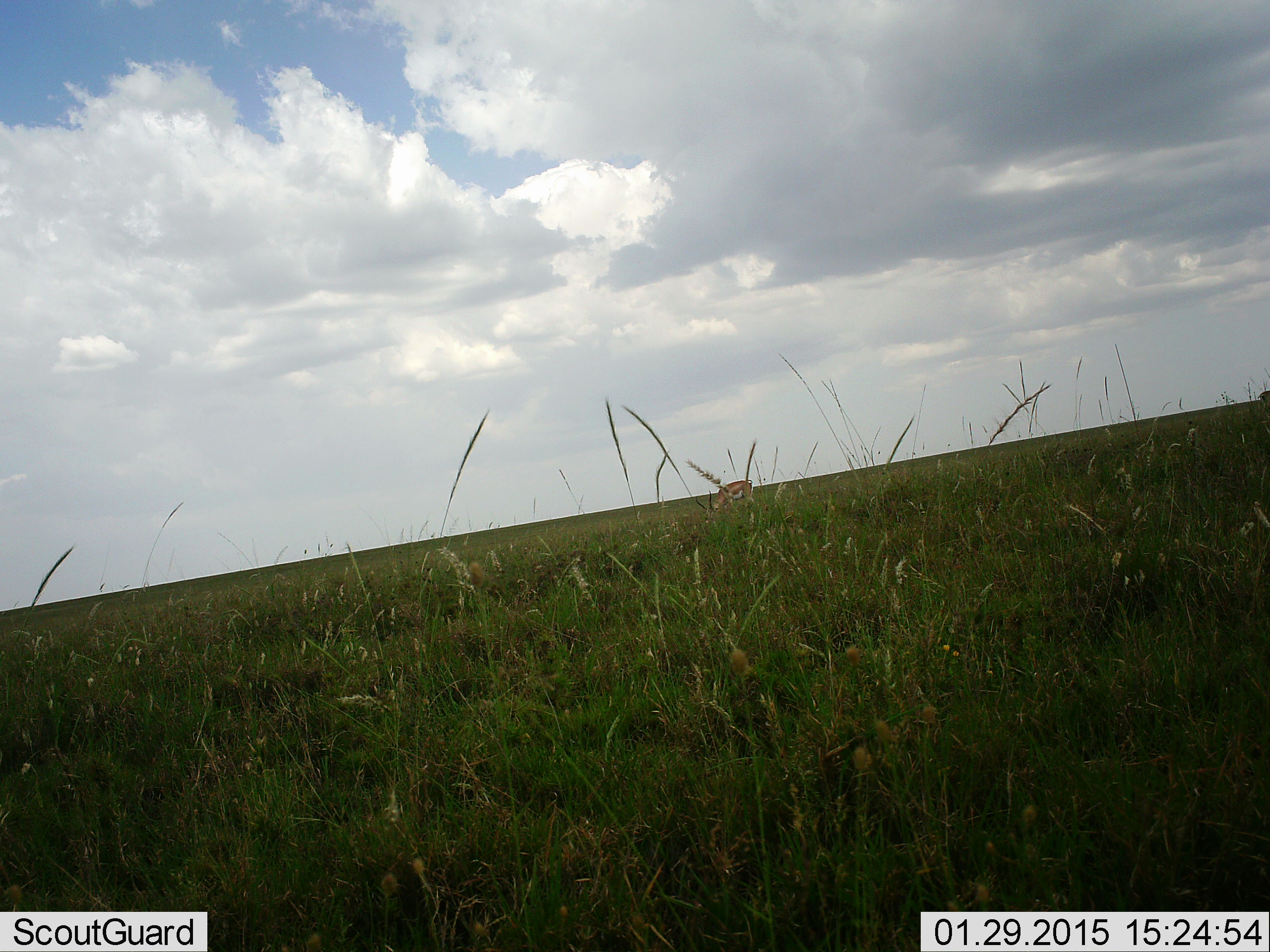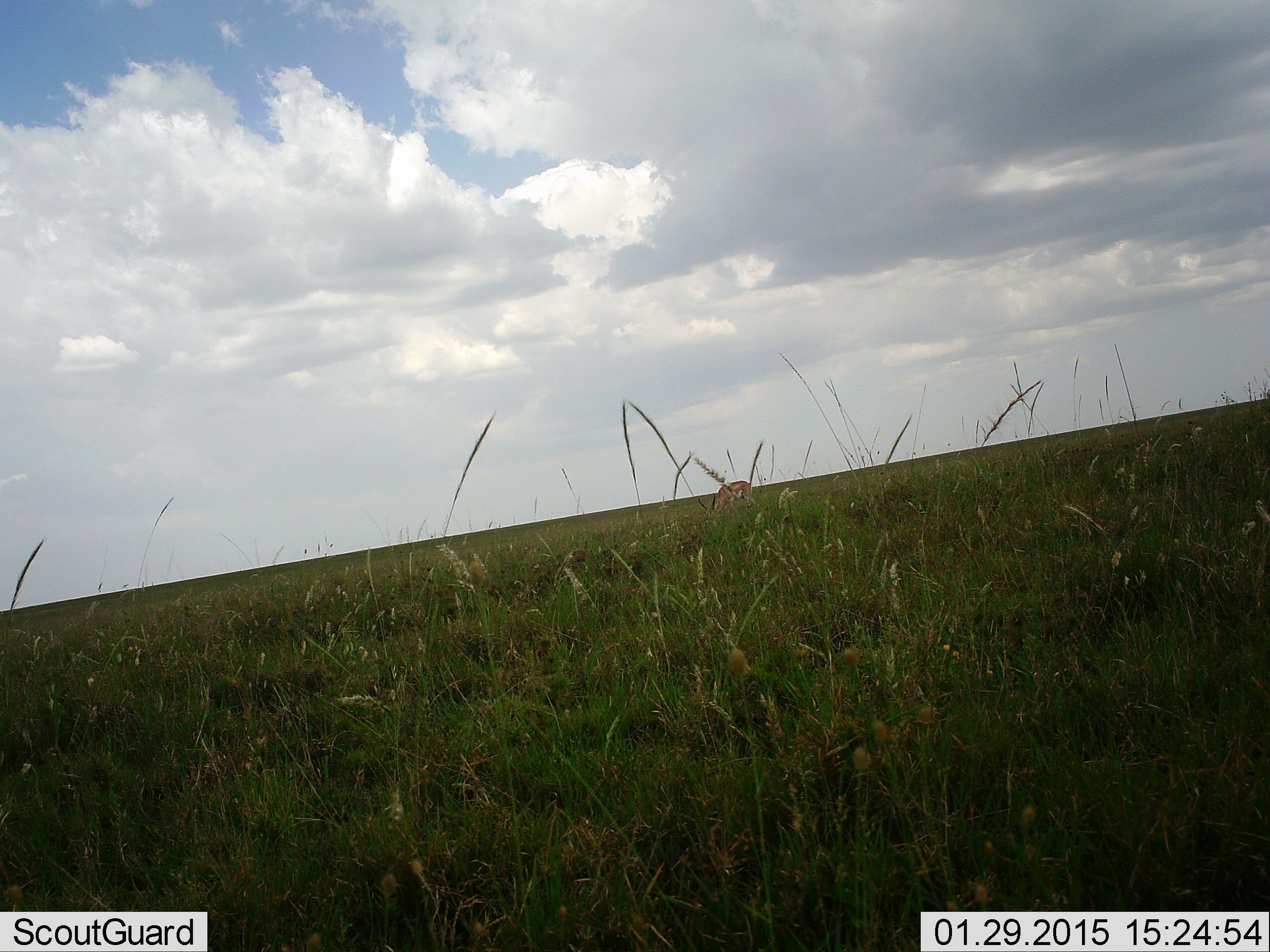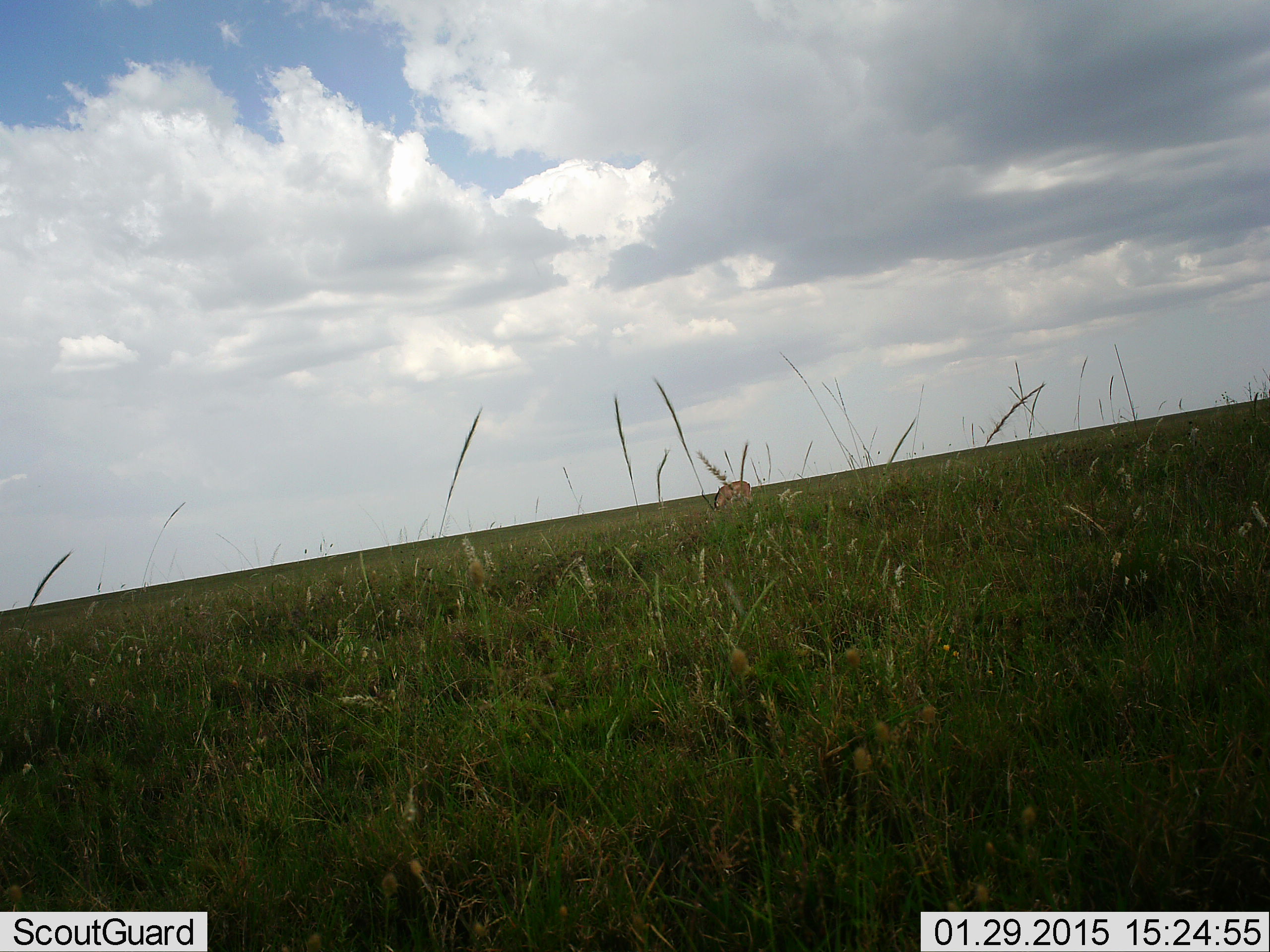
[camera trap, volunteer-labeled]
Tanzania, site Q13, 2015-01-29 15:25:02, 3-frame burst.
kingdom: Animalia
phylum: Chordata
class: Mammalia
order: Artiodactyla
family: Bovidae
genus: Eudorcas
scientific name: Eudorcas thomsonii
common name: thomson's gazelle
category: gazellethomsons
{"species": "gazellethomsons (thomson's gazelle) (Eudorcas thomsonii)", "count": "1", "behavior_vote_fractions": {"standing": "30%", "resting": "0%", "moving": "0%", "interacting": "0%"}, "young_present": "0%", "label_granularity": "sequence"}